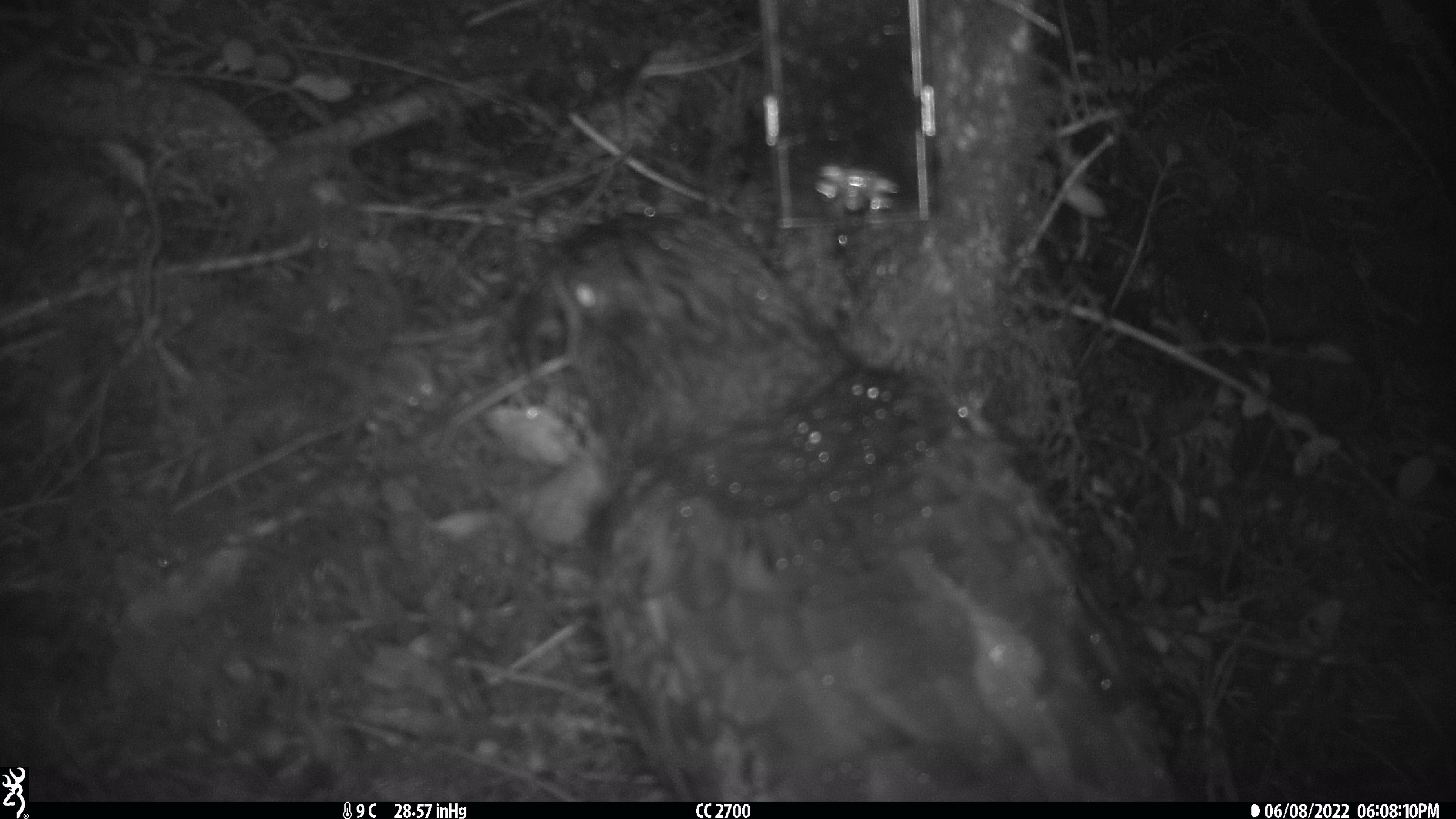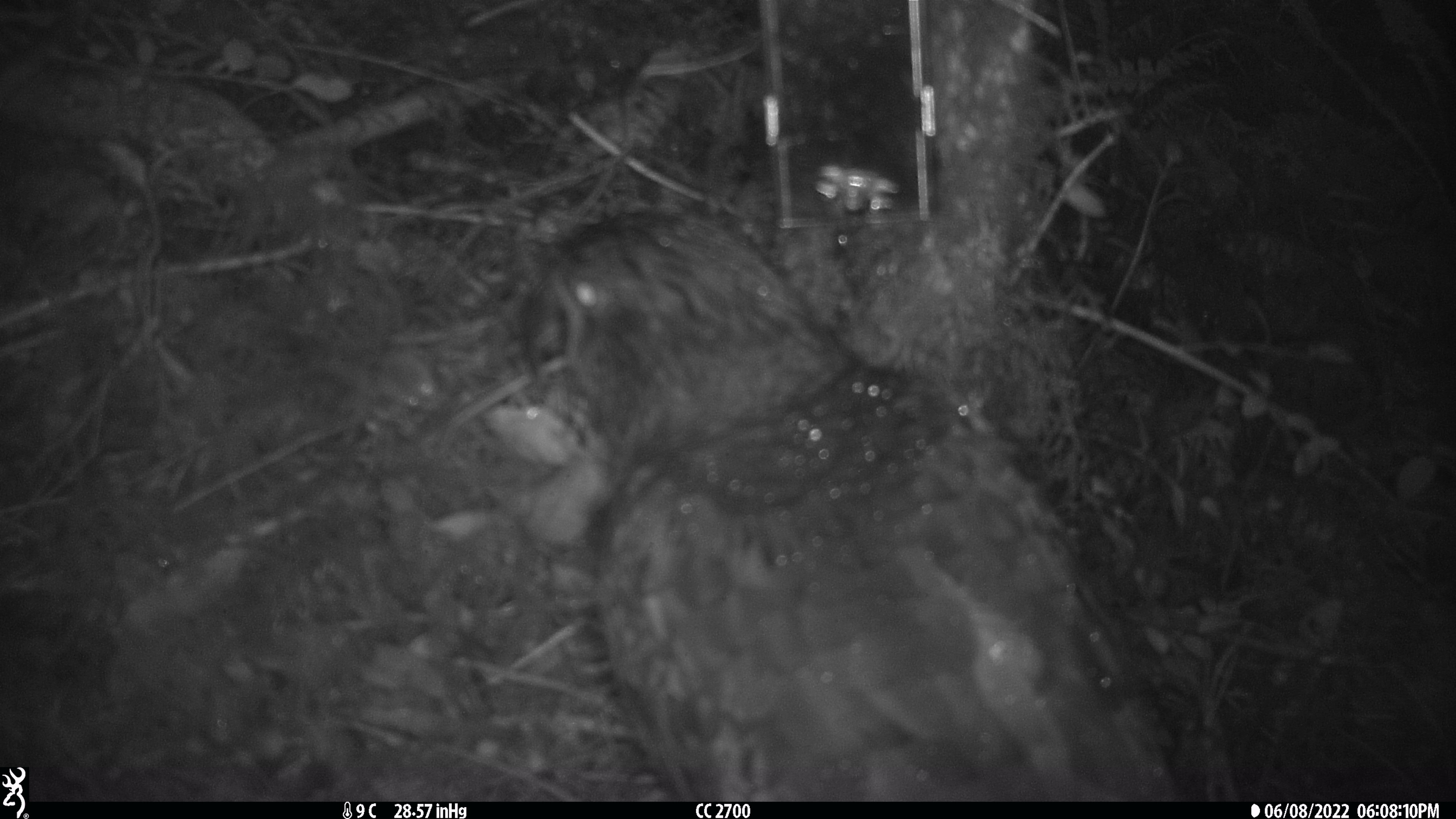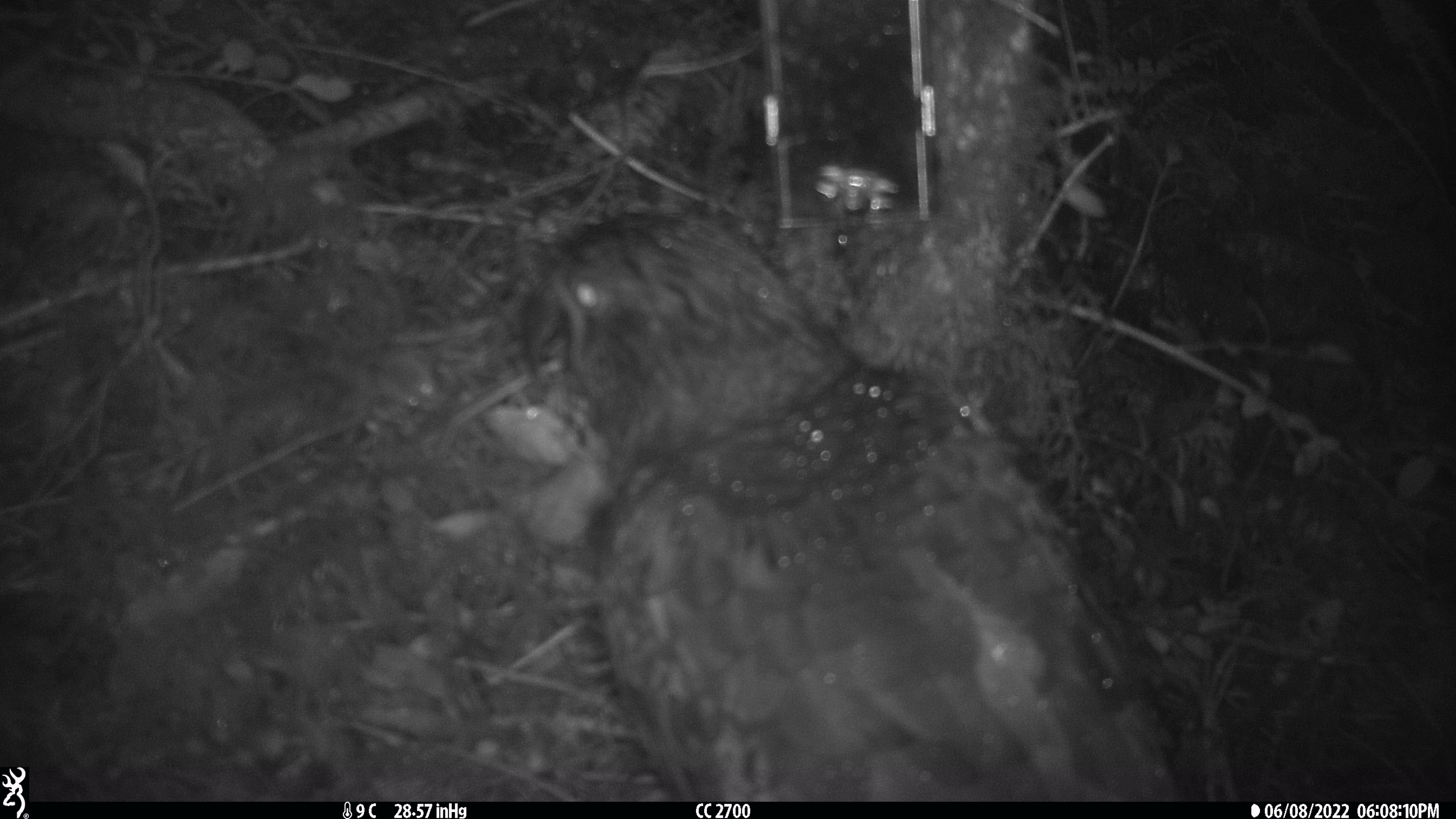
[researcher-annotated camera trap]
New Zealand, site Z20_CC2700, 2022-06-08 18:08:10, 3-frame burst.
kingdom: Animalia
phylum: Chordata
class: Aves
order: Psittaciformes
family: Strigopidae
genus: Nestor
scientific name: Nestor notabilis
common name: kea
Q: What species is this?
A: Kea (Nestor notabilis).